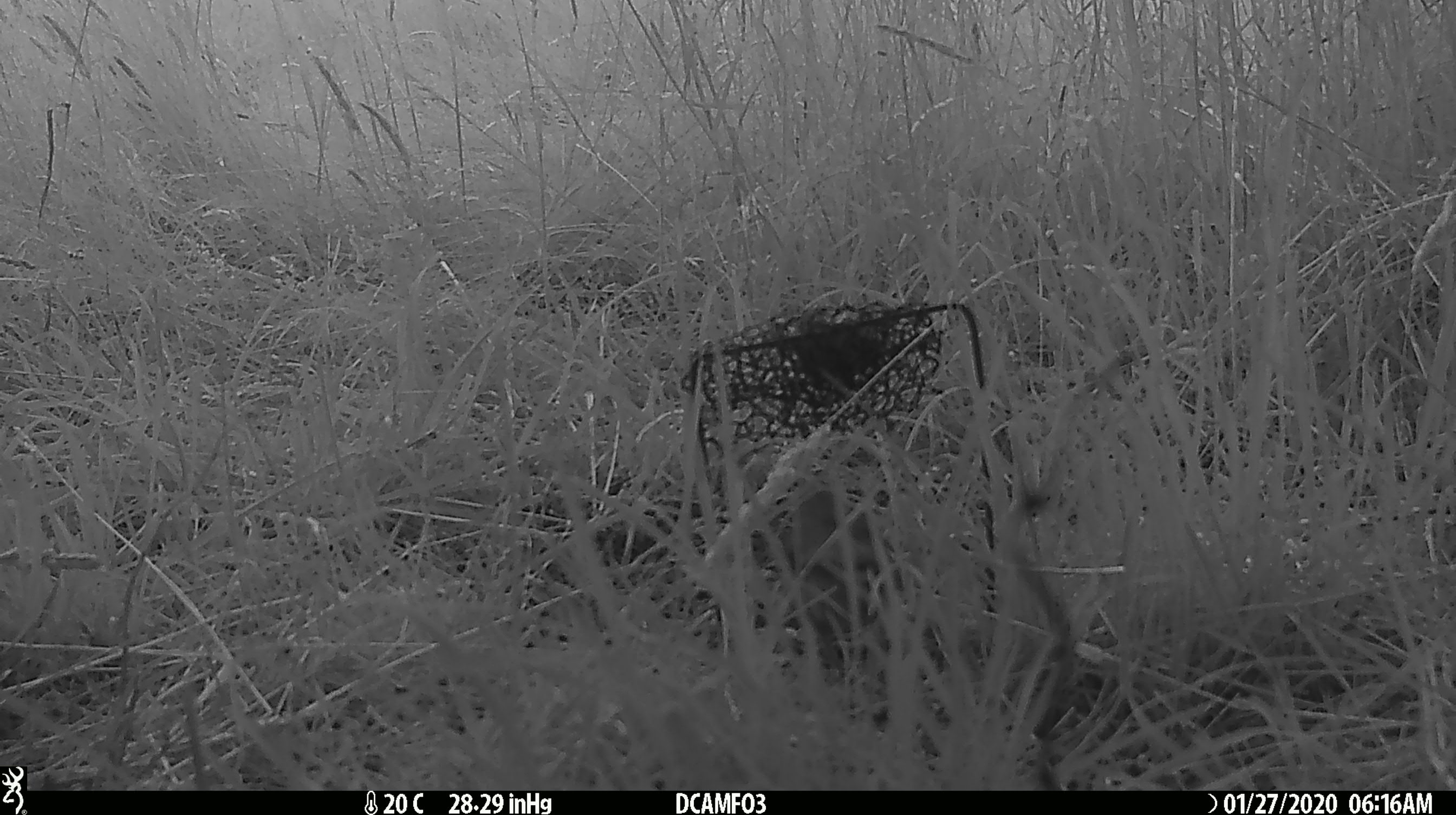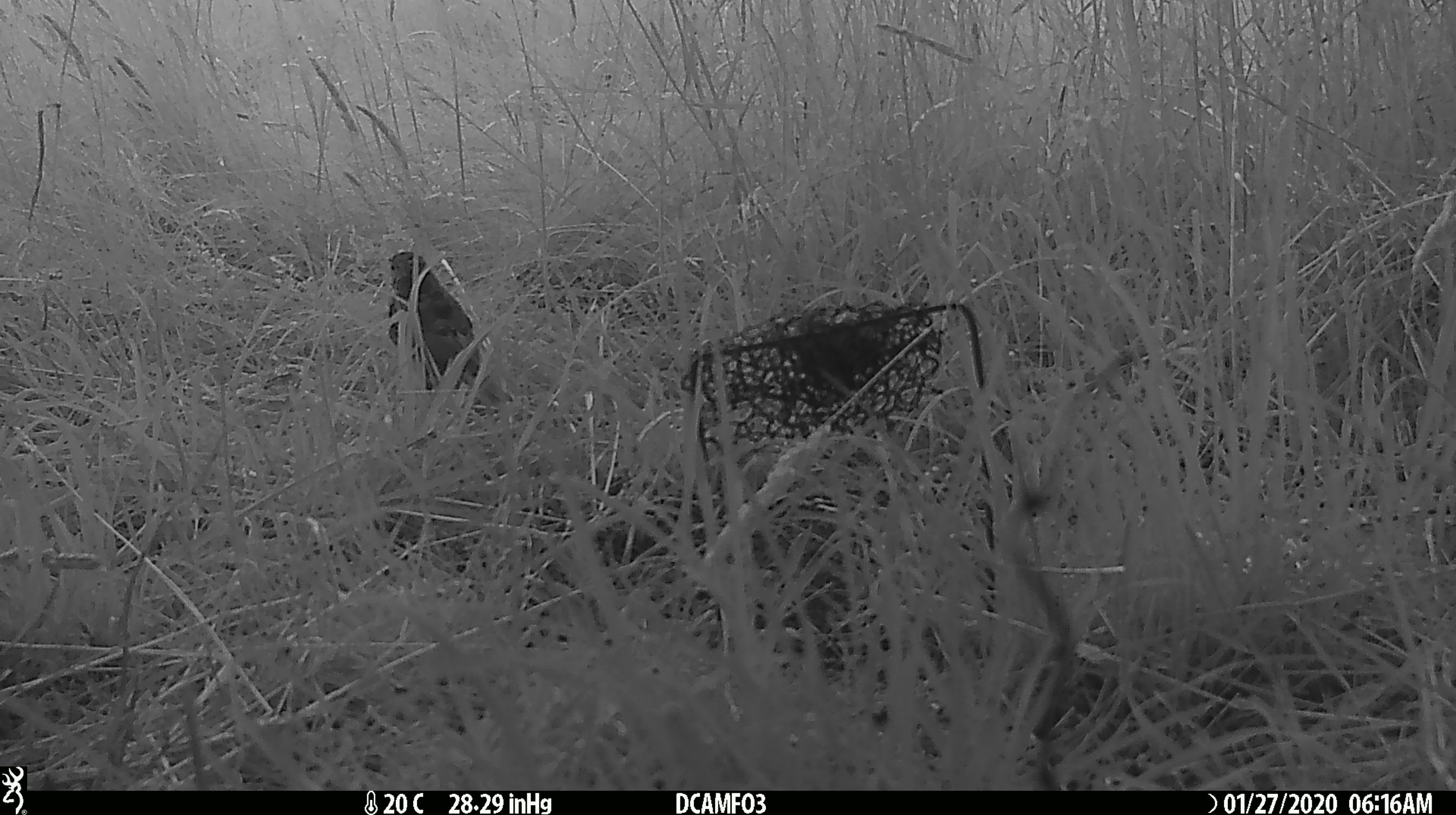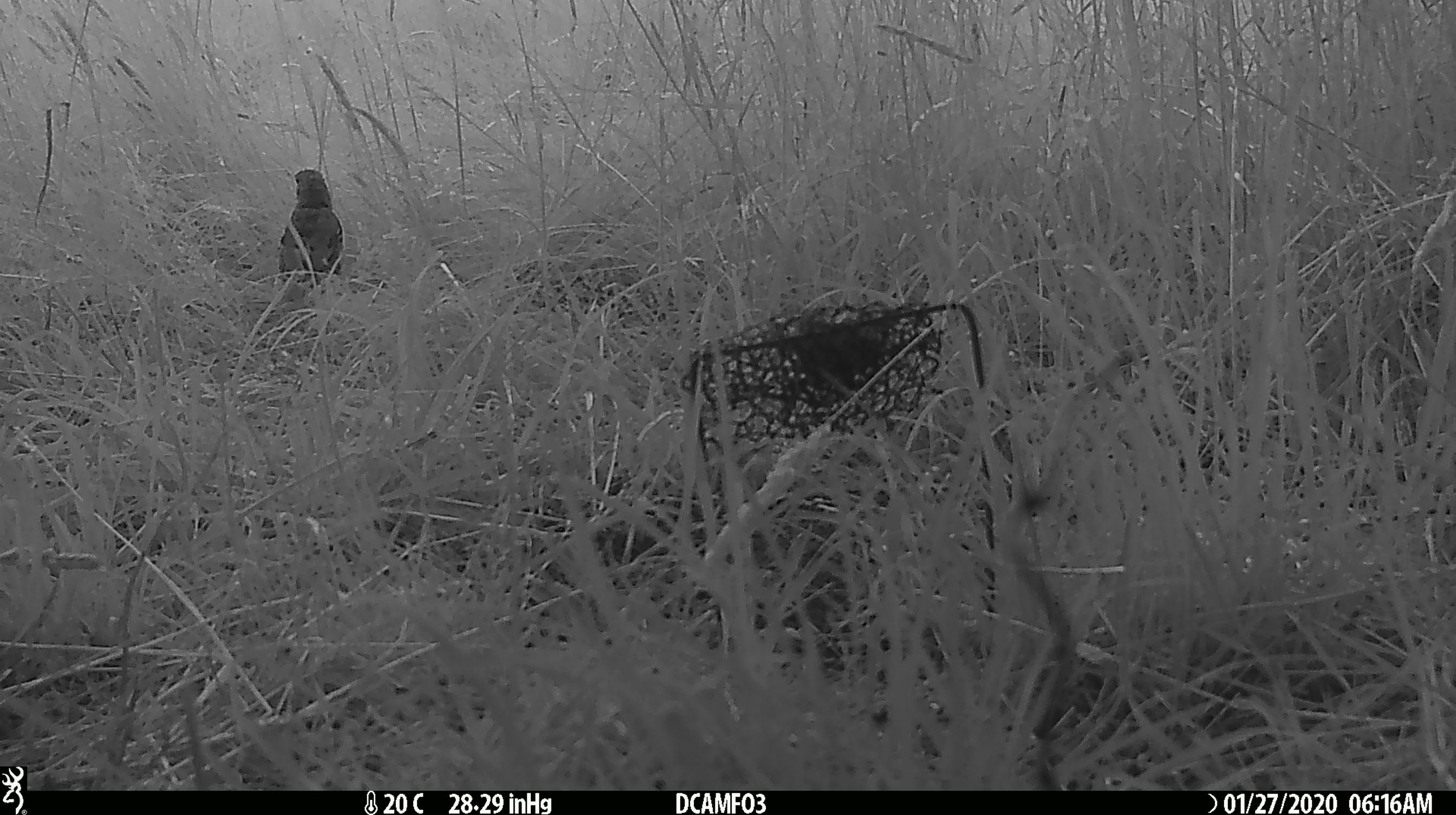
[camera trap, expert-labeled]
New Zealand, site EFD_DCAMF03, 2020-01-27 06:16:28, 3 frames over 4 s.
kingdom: Animalia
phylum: Chordata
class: Aves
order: Passeriformes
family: Turdidae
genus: Turdus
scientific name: Turdus philomelos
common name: song thrush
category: thrush